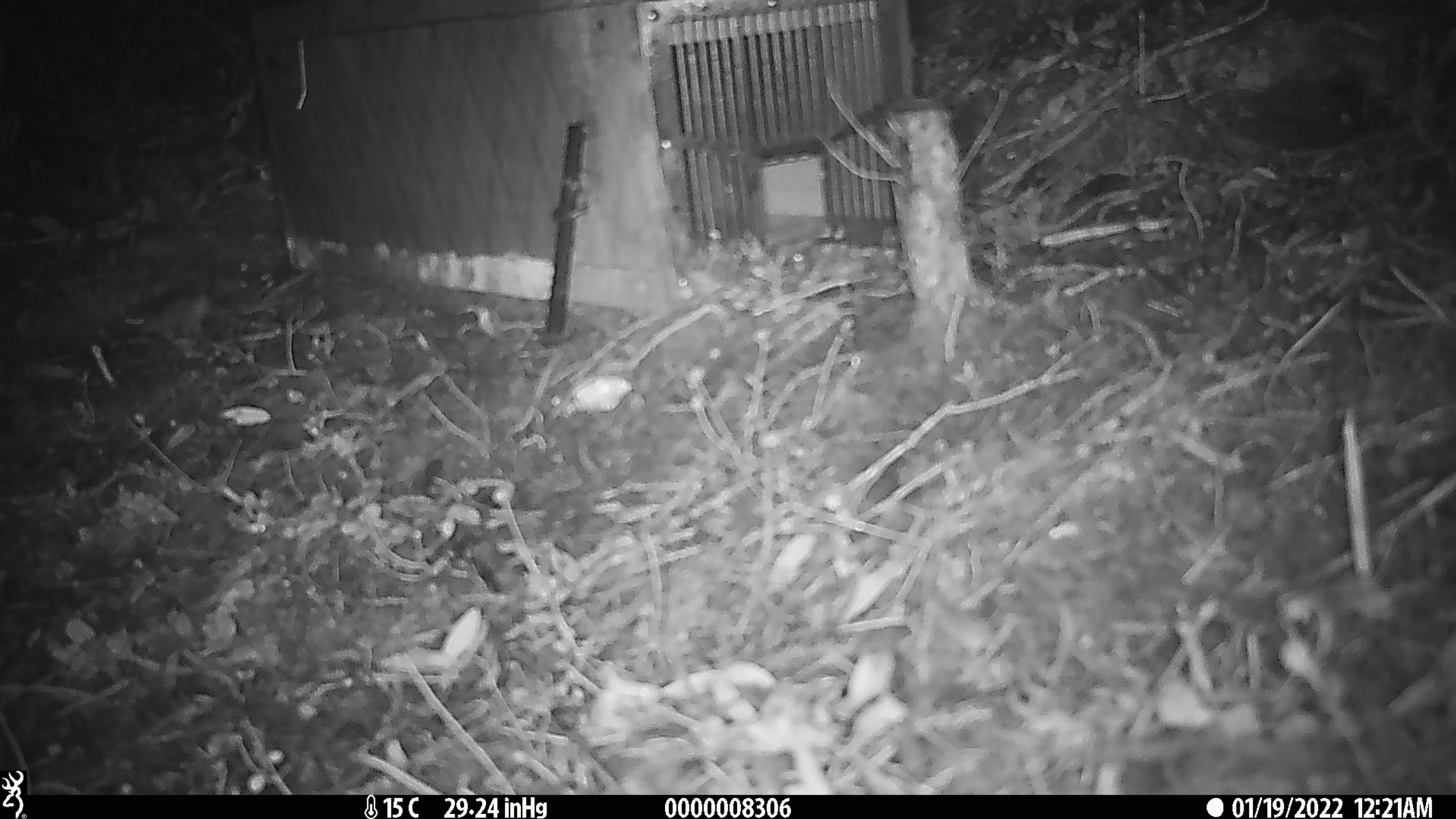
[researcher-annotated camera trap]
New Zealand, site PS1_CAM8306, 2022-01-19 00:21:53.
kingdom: Animalia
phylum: Chordata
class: Mammalia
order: Rodentia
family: Muridae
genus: Mus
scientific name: Mus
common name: mouse